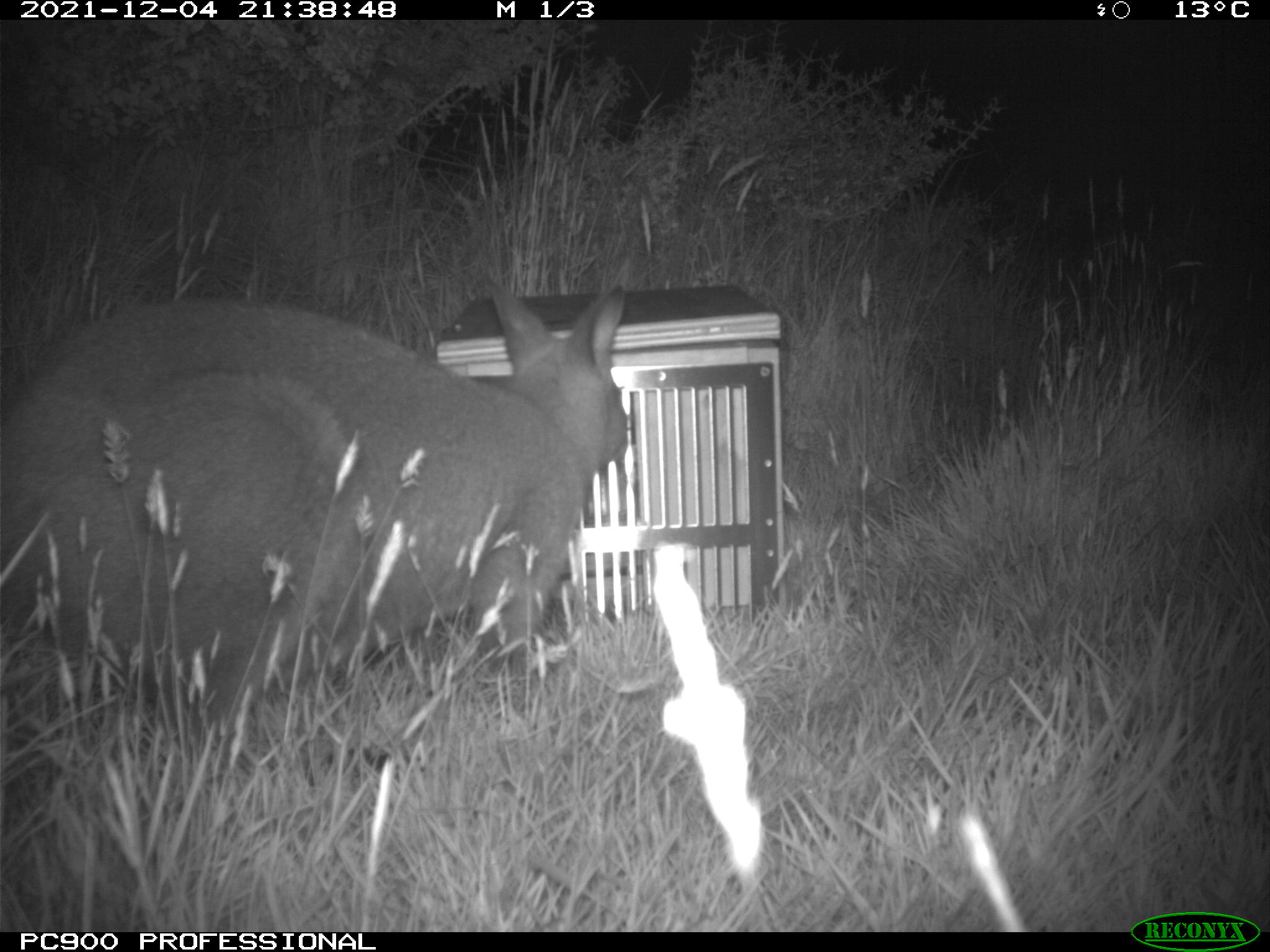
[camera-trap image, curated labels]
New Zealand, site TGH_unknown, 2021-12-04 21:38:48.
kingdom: Animalia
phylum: Chordata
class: Mammalia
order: Diprotodontia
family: Macropodidae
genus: Notamacropus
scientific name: Notamacropus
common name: wallaby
Wallaby (Notamacropus).